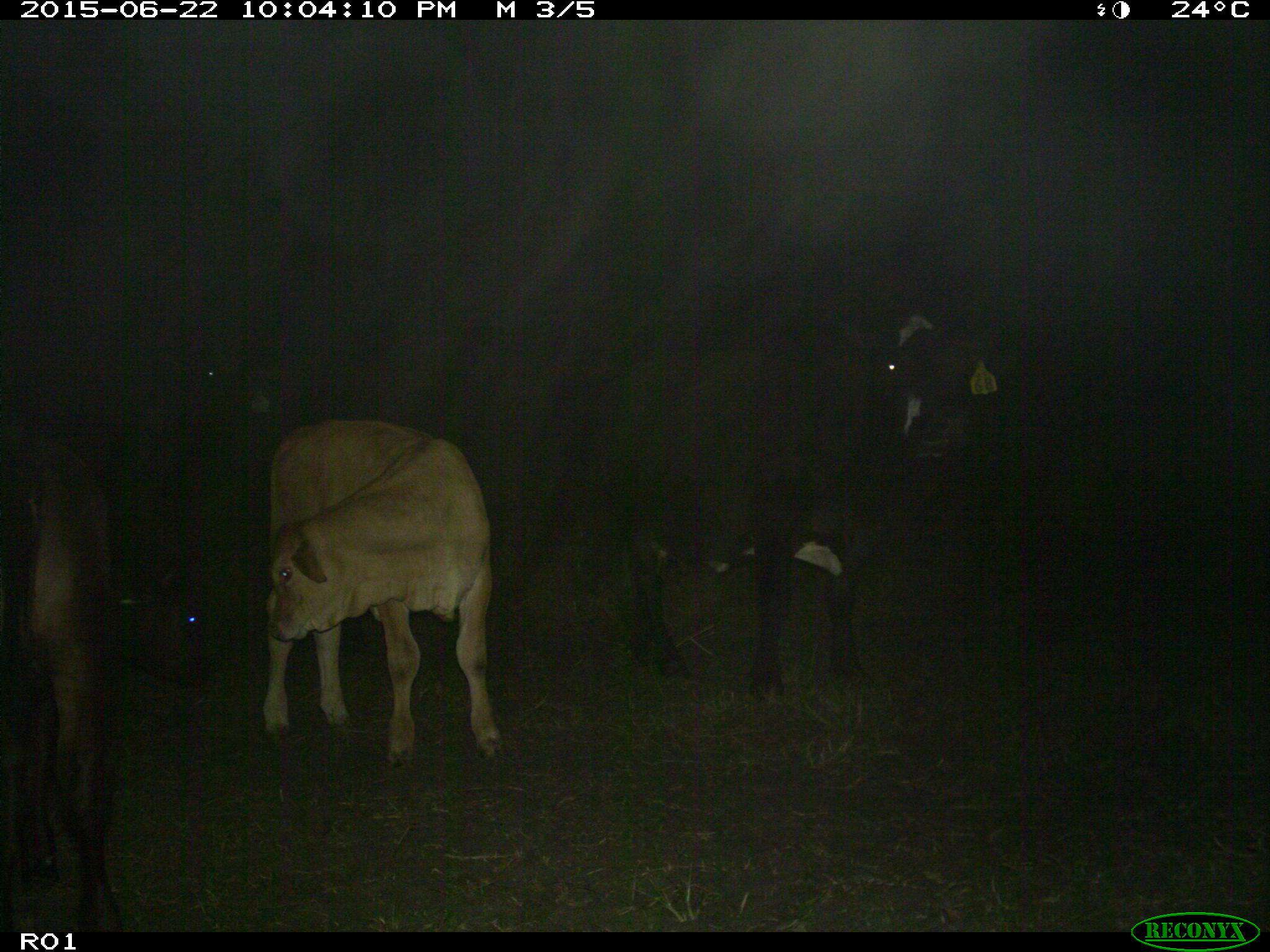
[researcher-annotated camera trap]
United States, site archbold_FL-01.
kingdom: Animalia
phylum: Chordata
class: Mammalia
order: Artiodactyla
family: Bovidae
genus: Bos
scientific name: Bos taurus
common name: domestic cow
Bos taurus (domestic cow).